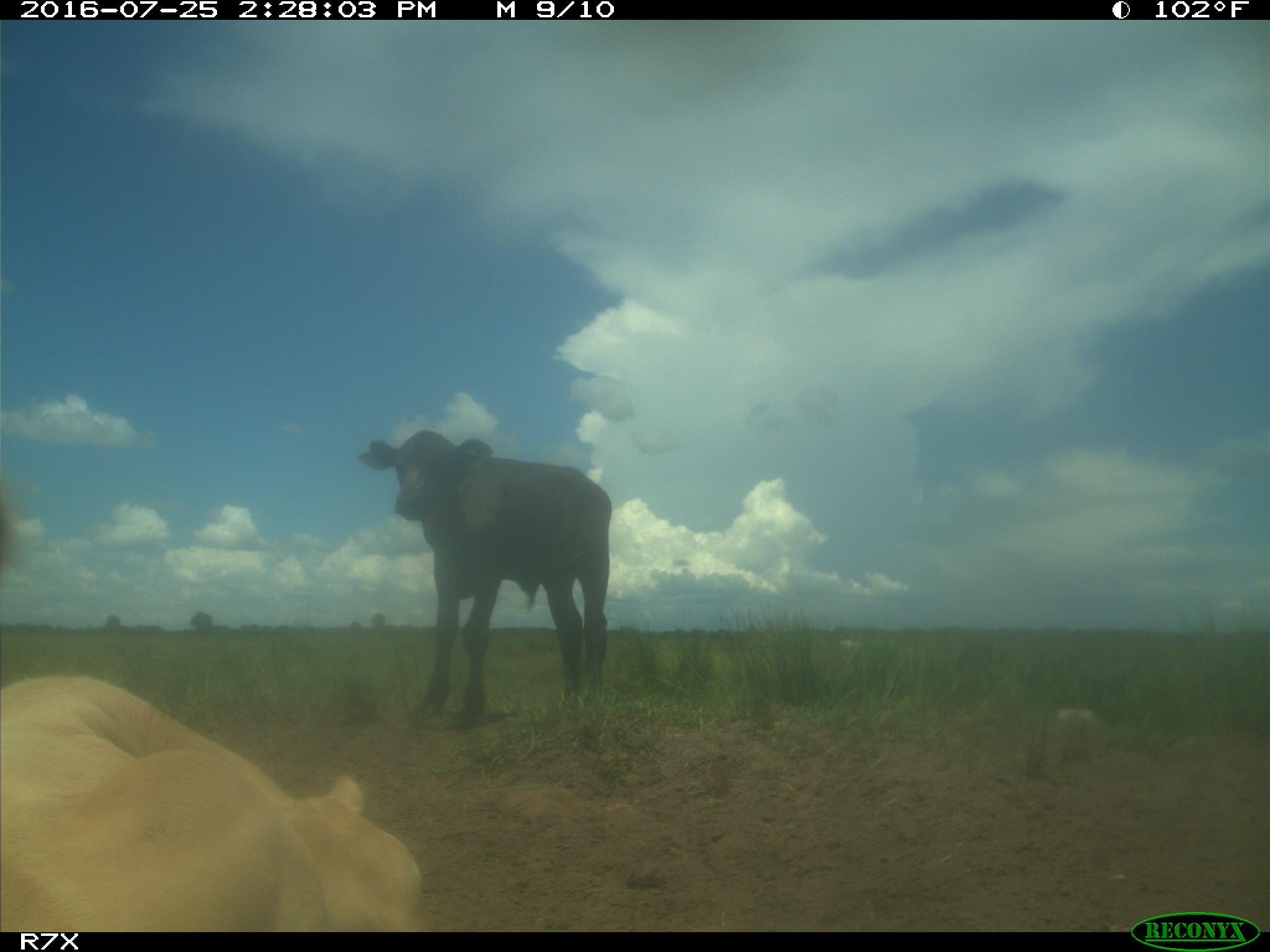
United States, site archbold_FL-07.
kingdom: Animalia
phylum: Chordata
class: Mammalia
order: Artiodactyla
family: Bovidae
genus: Bos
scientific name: Bos taurus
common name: domestic cow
Bos taurus (domestic cow).